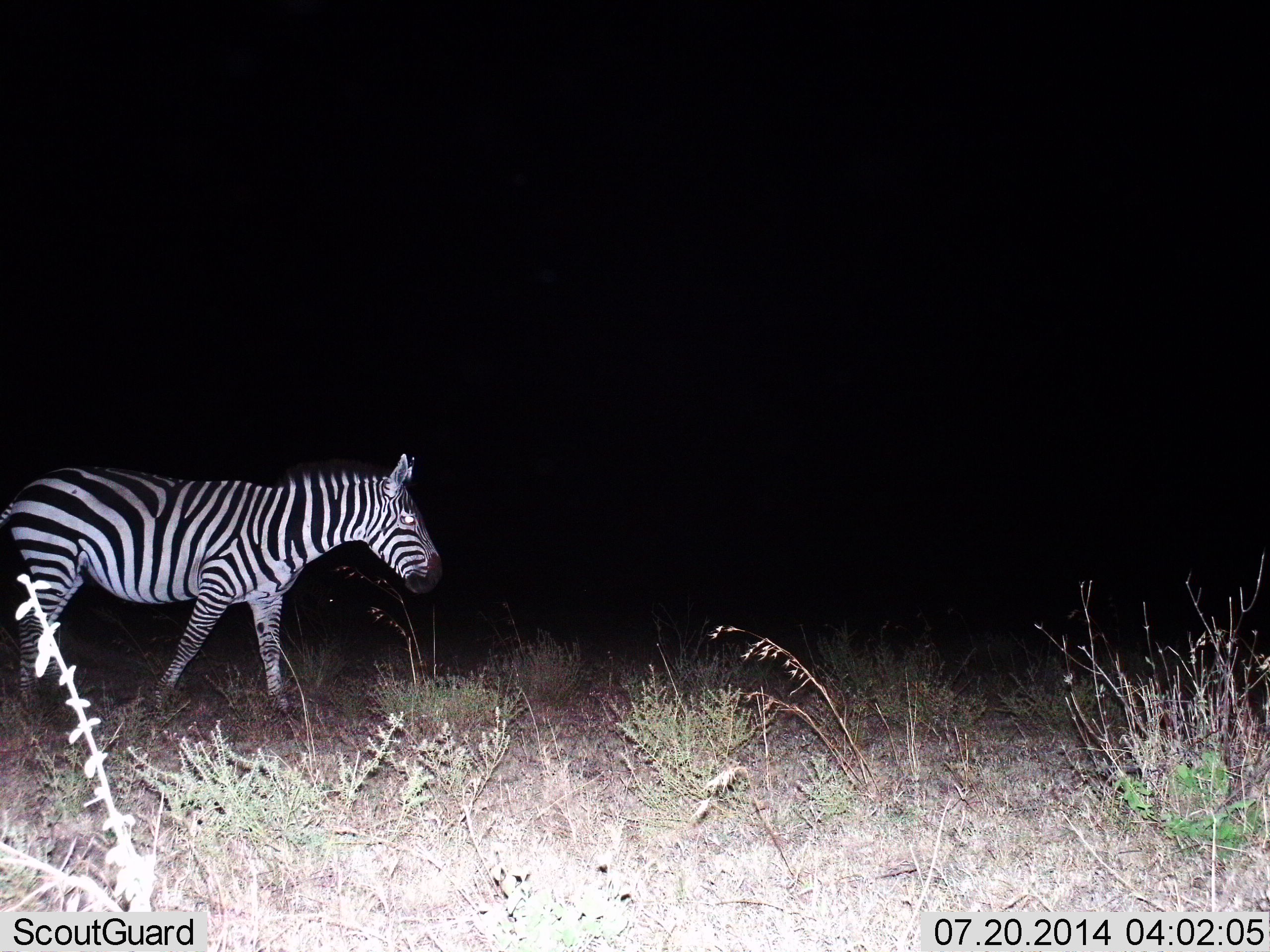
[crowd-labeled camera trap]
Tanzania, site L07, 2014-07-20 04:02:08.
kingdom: Animalia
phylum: Chordata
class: Mammalia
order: Perissodactyla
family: Equidae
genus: Equus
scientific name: Equus quagga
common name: plains zebra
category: zebra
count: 1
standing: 0%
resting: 0%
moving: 100%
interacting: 0%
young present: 0%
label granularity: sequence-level